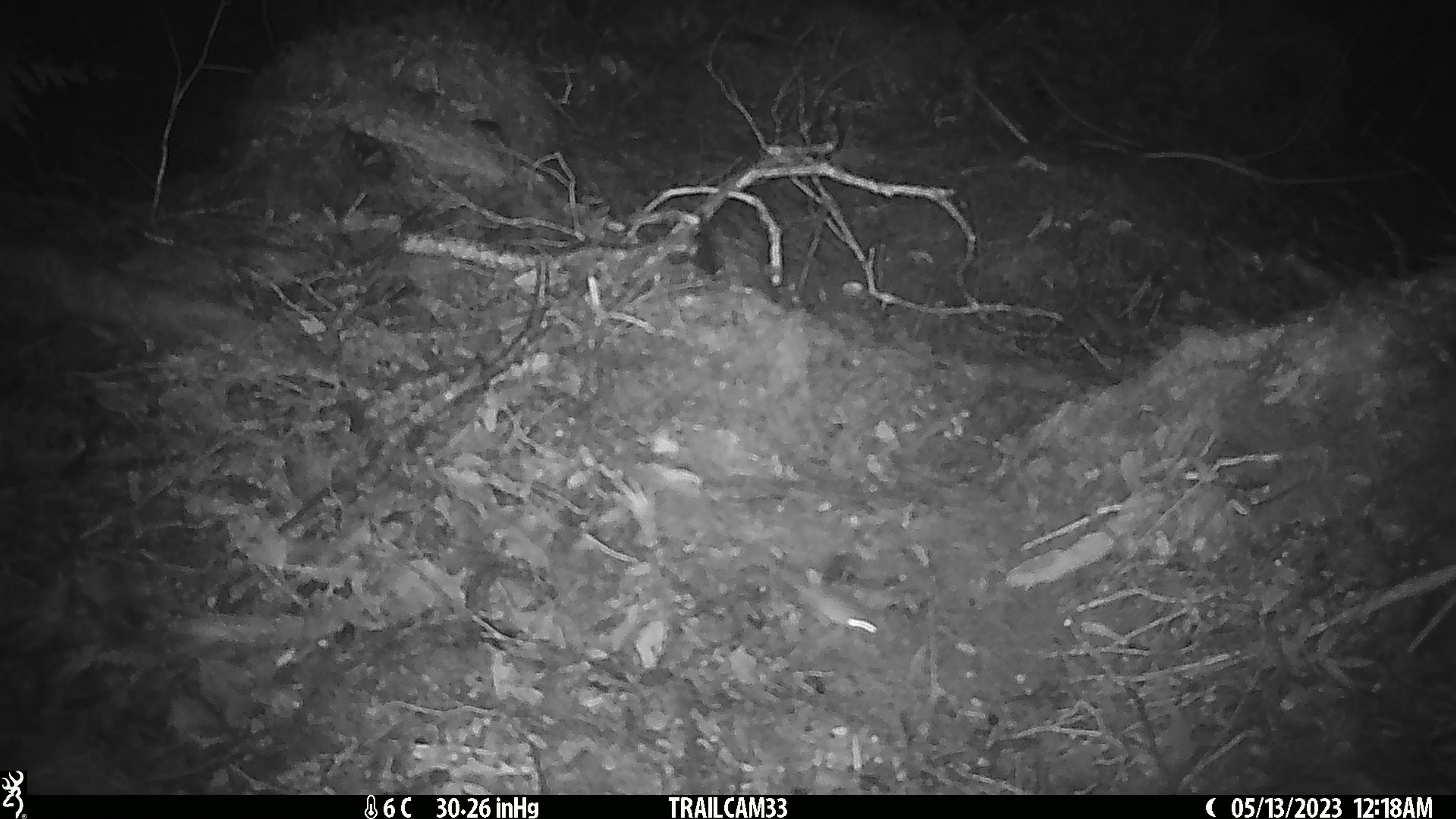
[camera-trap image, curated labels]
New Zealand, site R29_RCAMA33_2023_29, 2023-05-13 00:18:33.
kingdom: Animalia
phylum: Chordata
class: Mammalia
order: Rodentia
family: Muridae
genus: Mus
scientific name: Mus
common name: mouse